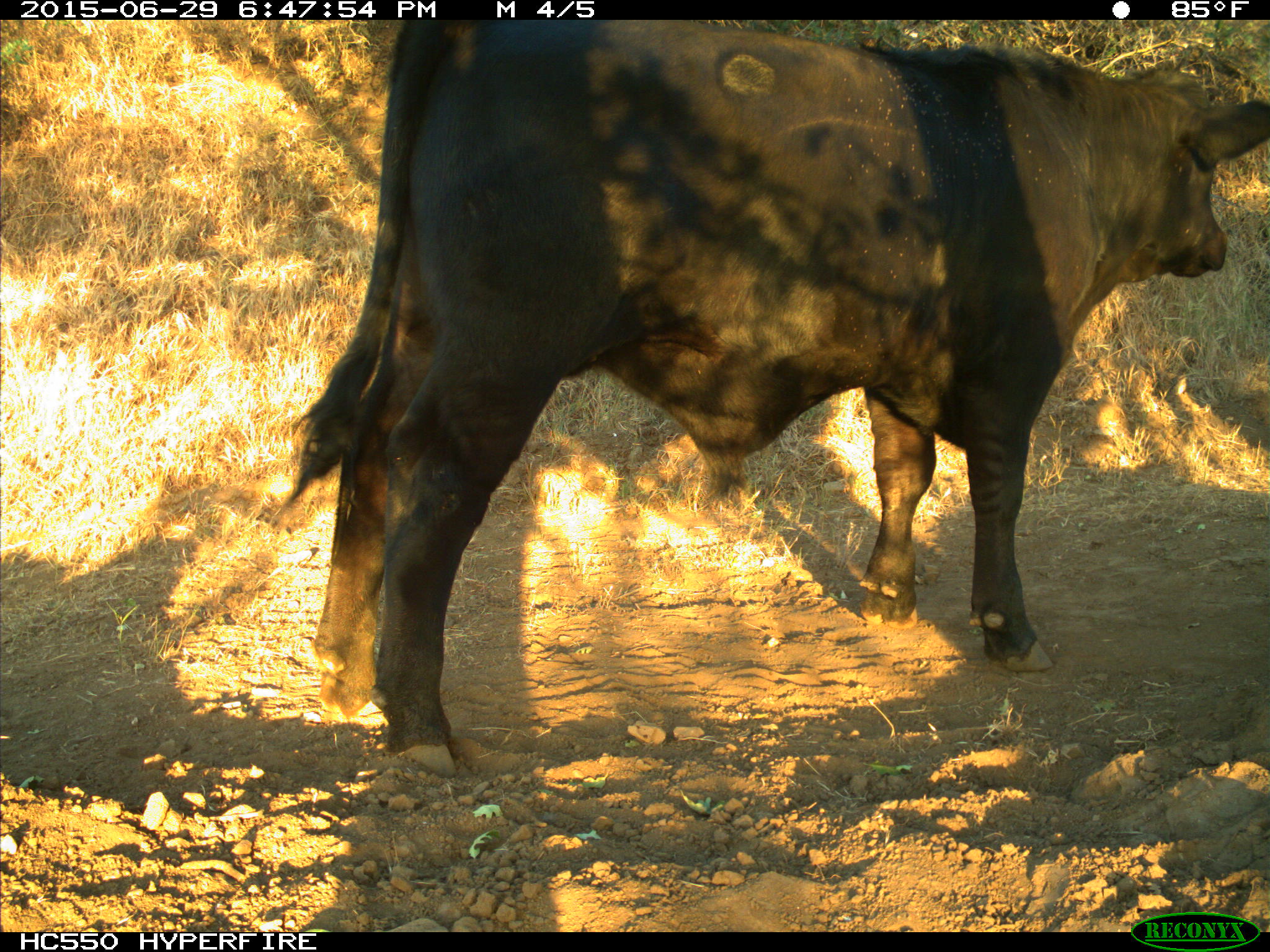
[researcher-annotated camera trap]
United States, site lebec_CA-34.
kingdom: Animalia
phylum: Chordata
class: Mammalia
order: Artiodactyla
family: Bovidae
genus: Bos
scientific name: Bos taurus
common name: domestic cow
Bos taurus (domestic cow).